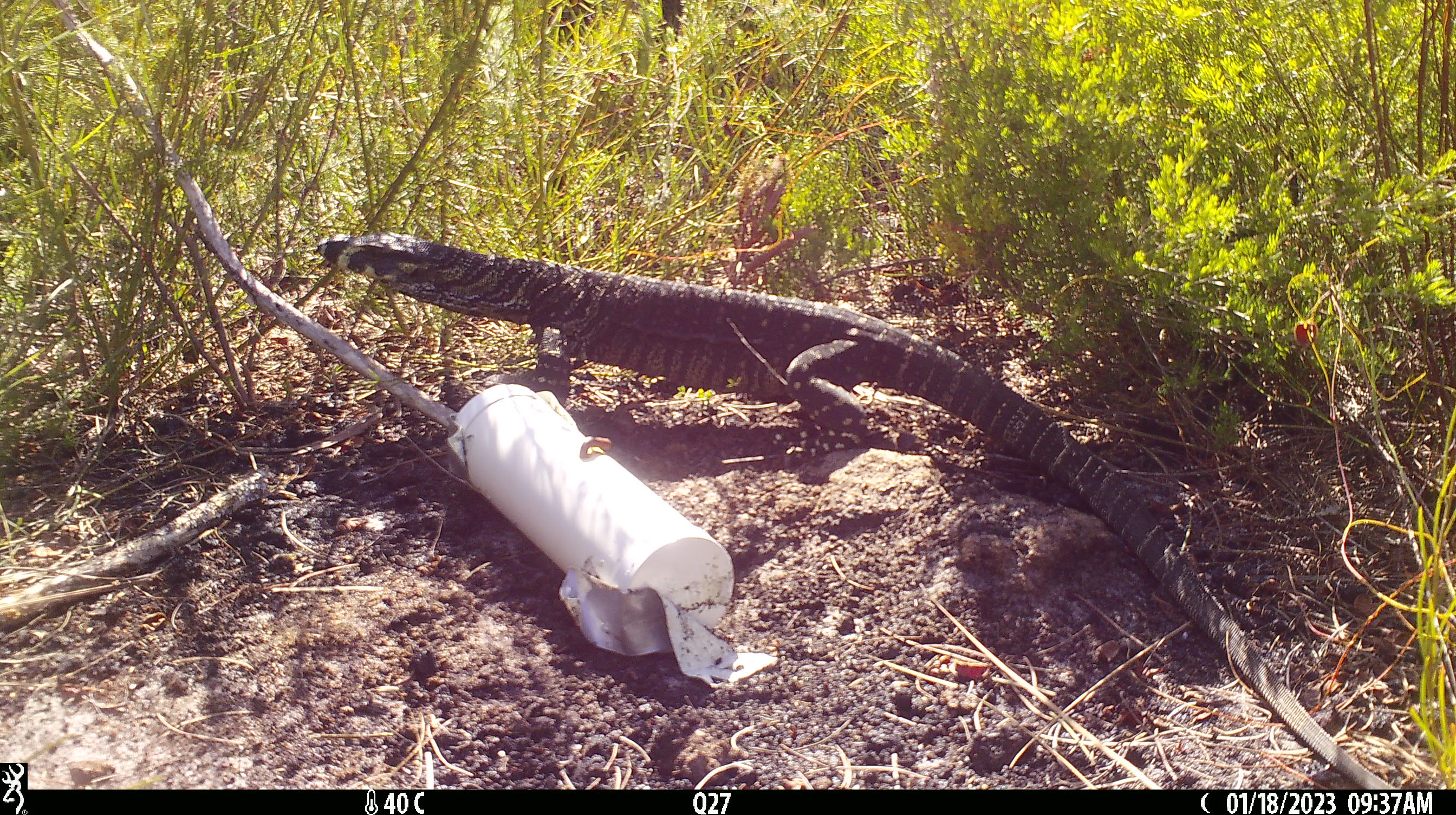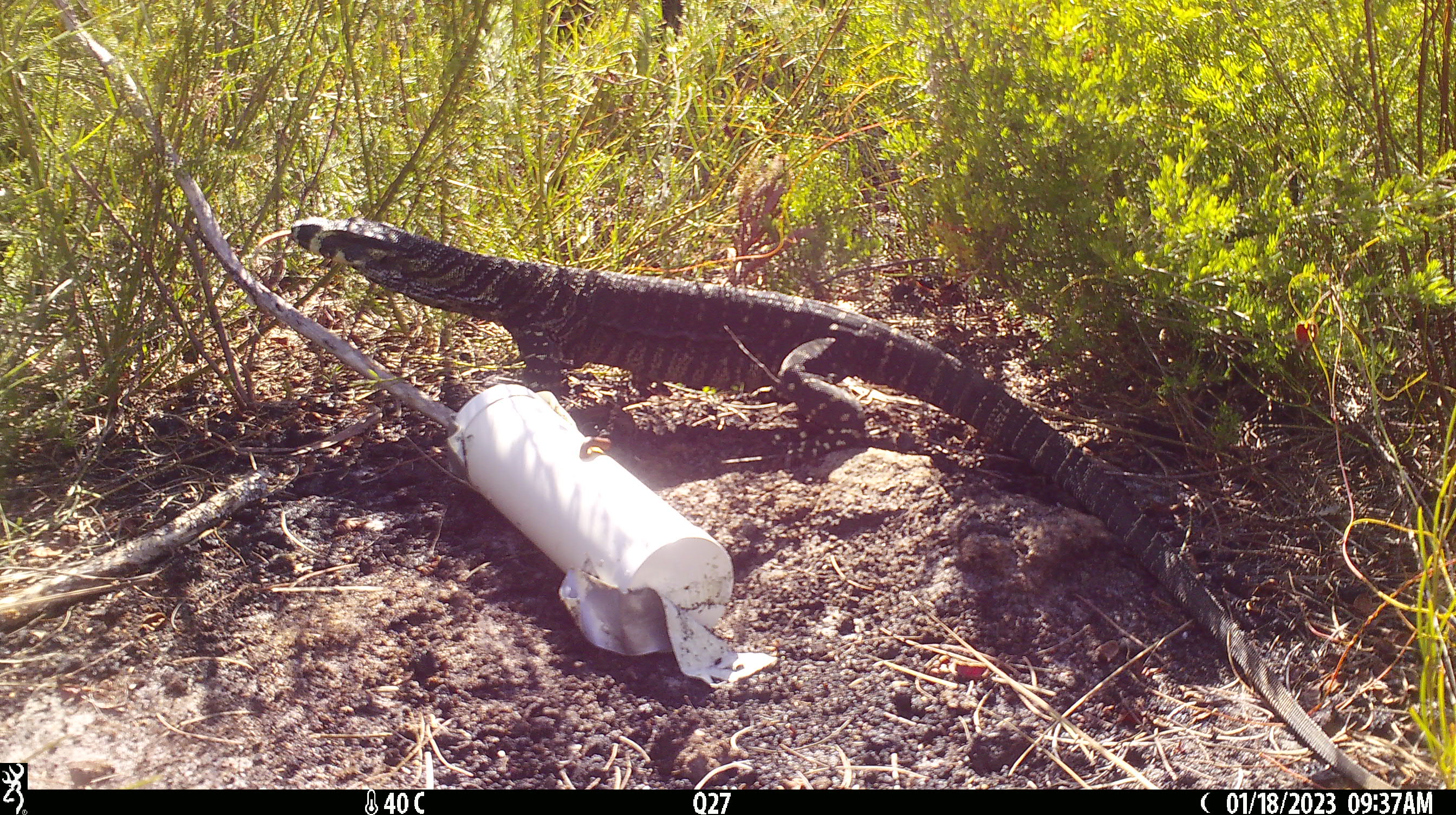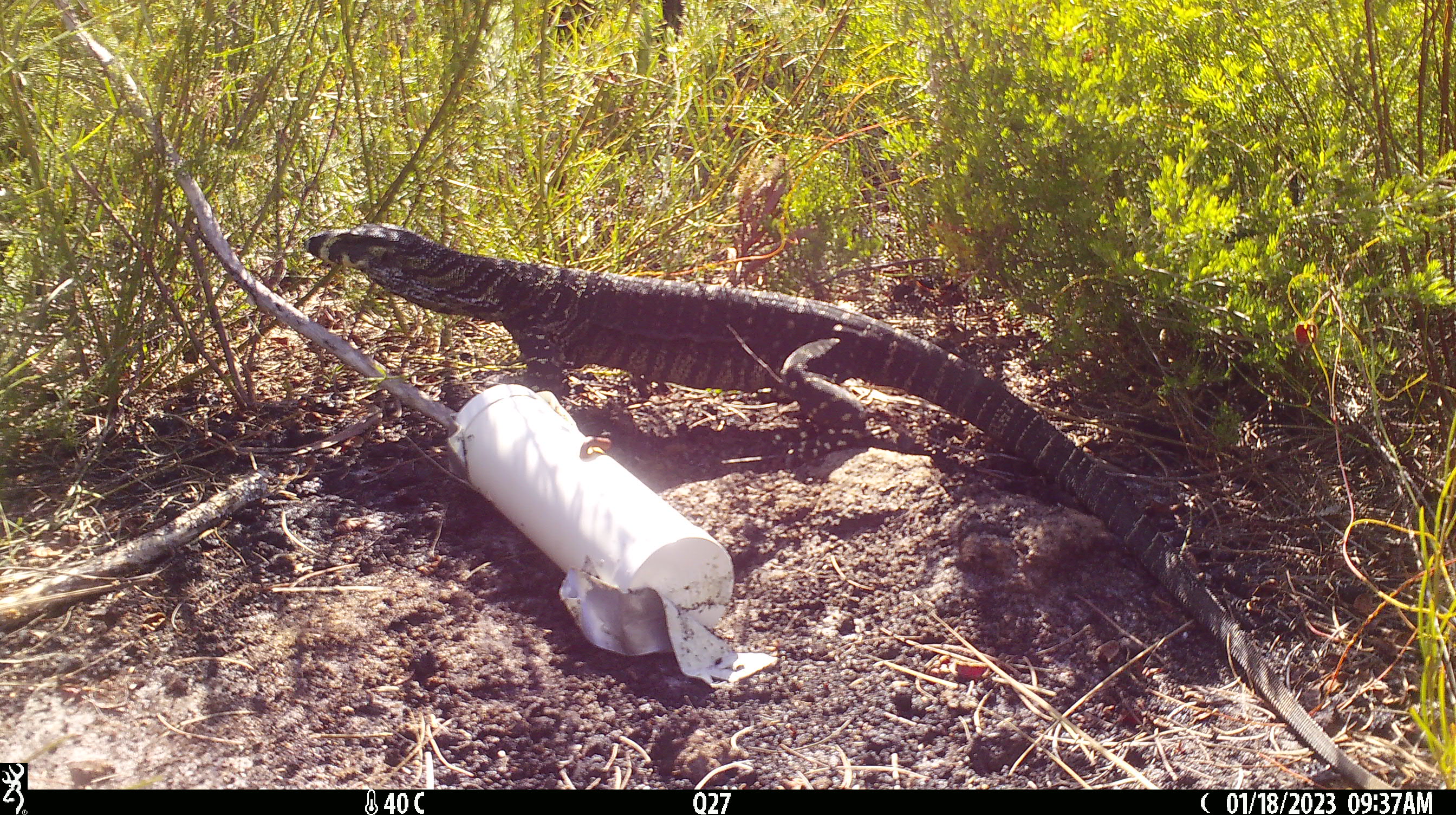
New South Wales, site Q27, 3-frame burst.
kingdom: Animalia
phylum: Chordata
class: Reptilia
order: Squamata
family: Varanidae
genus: Varanus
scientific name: Varanus varius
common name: lace monitor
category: goanna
Goanna (lace monitor) (Varanus varius).